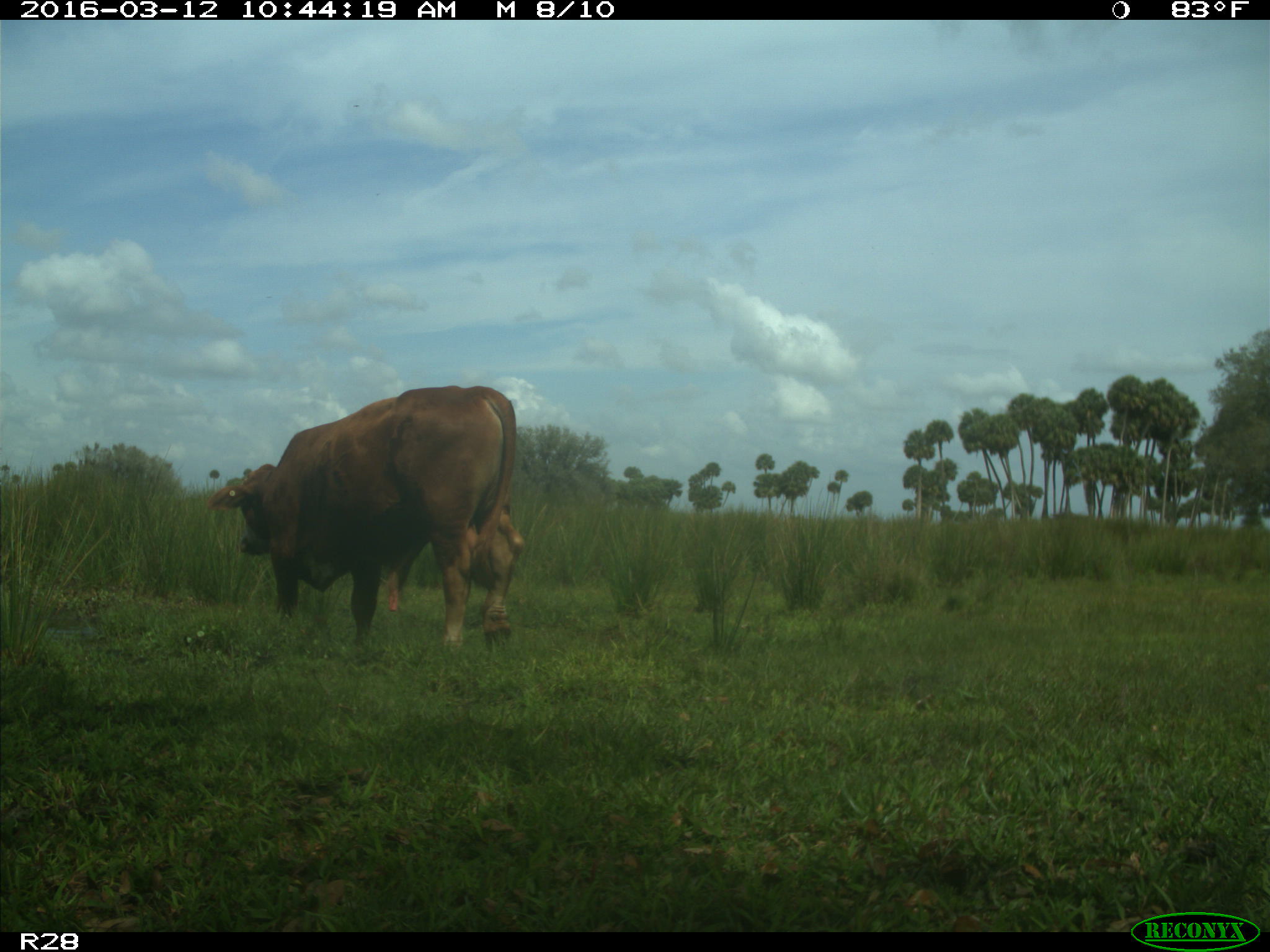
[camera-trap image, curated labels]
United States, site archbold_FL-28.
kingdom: Animalia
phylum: Chordata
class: Mammalia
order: Artiodactyla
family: Bovidae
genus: Bos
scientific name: Bos taurus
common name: domestic cow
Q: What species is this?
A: Bos taurus (domestic cow).